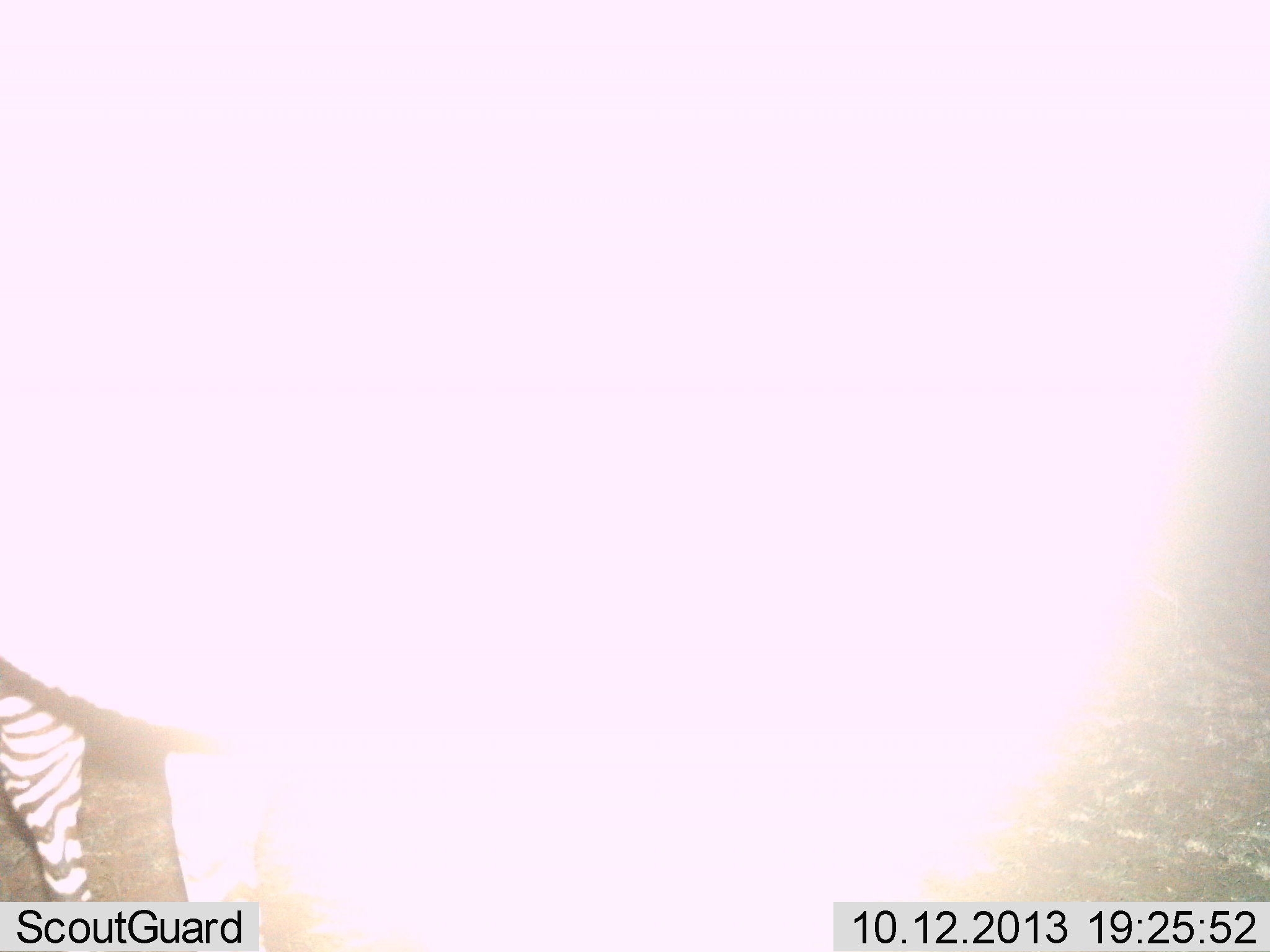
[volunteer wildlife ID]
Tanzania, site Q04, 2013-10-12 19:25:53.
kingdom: Animalia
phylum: Chordata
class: Mammalia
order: Perissodactyla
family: Equidae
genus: Equus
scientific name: Equus quagga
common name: plains zebra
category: zebra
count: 1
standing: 100%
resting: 0%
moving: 0%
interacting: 0%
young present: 0%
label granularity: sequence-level